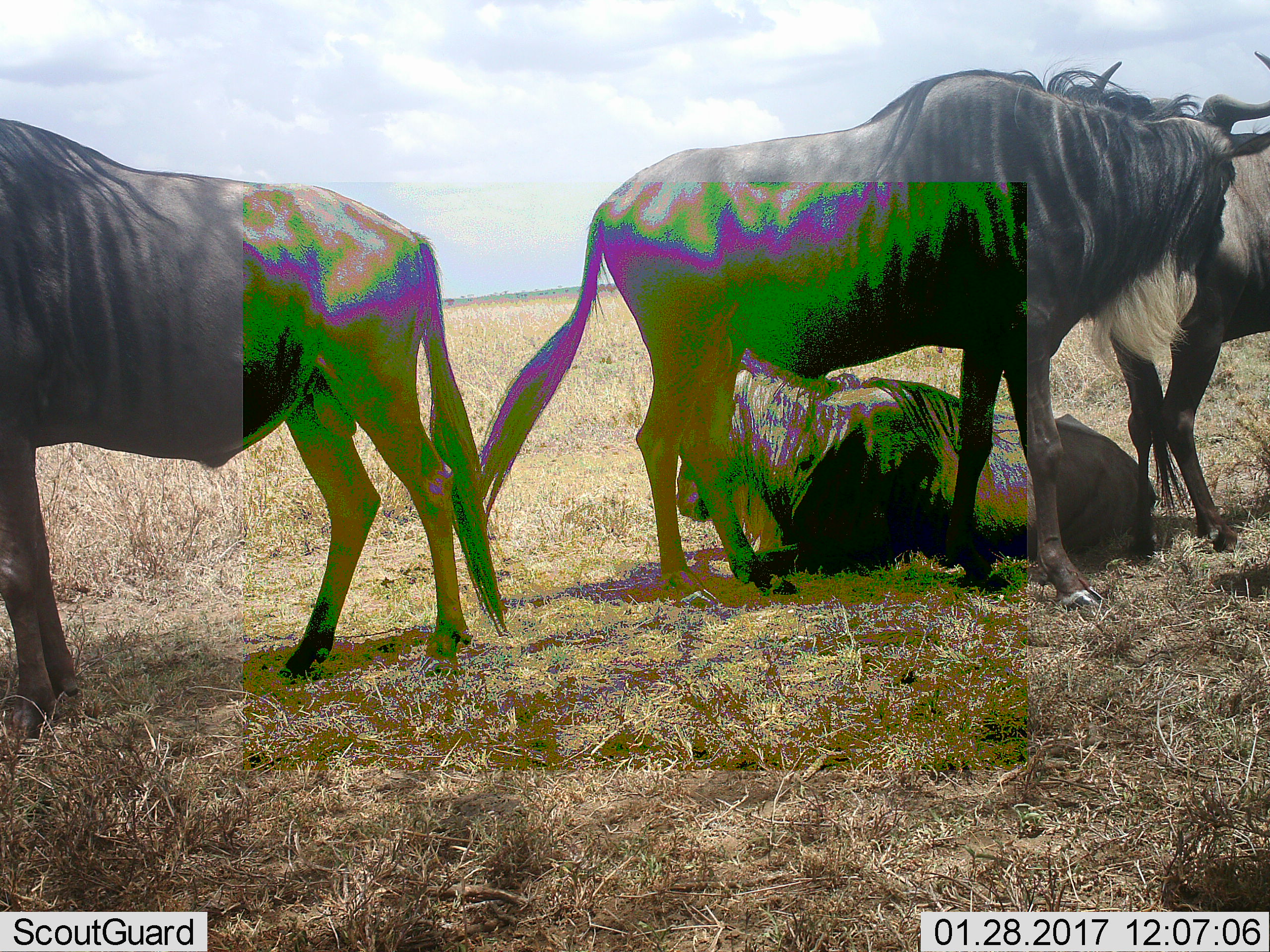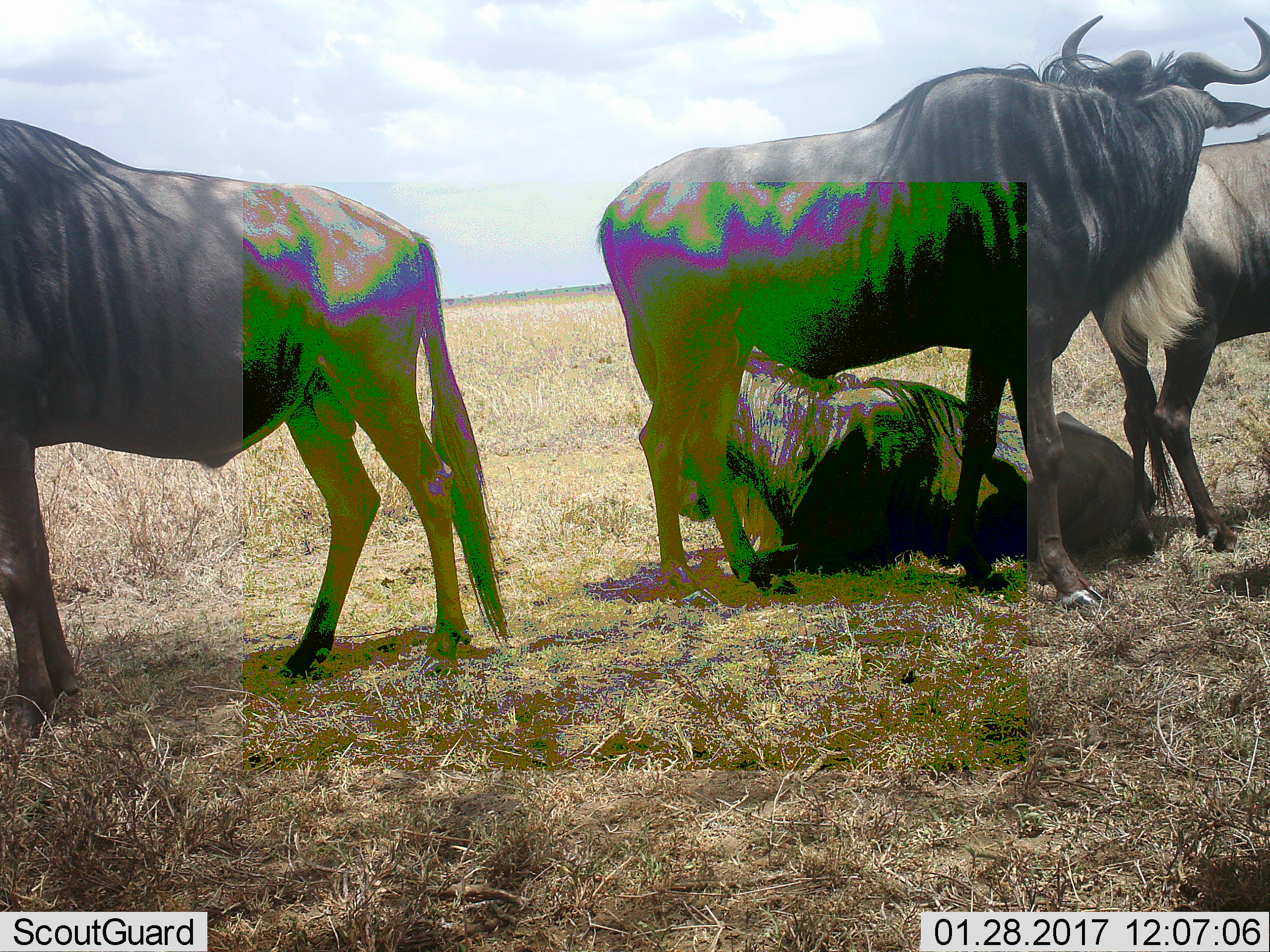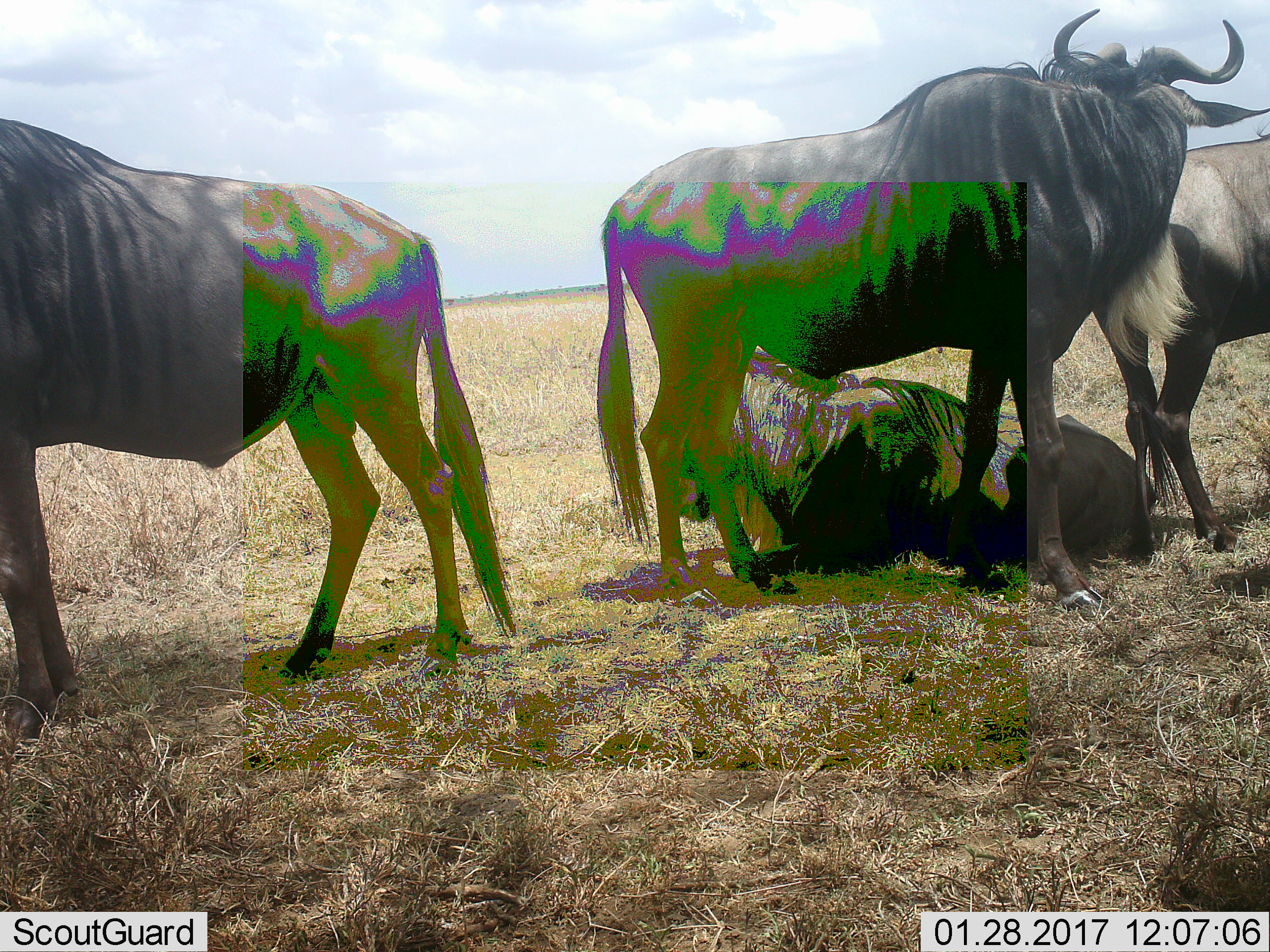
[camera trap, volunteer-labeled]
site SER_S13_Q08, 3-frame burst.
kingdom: Animalia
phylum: Chordata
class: Mammalia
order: Artiodactyla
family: Bovidae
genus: Connochaetes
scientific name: Connochaetes taurinus taurinus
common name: blue wildebeest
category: wildebeestblue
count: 4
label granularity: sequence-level